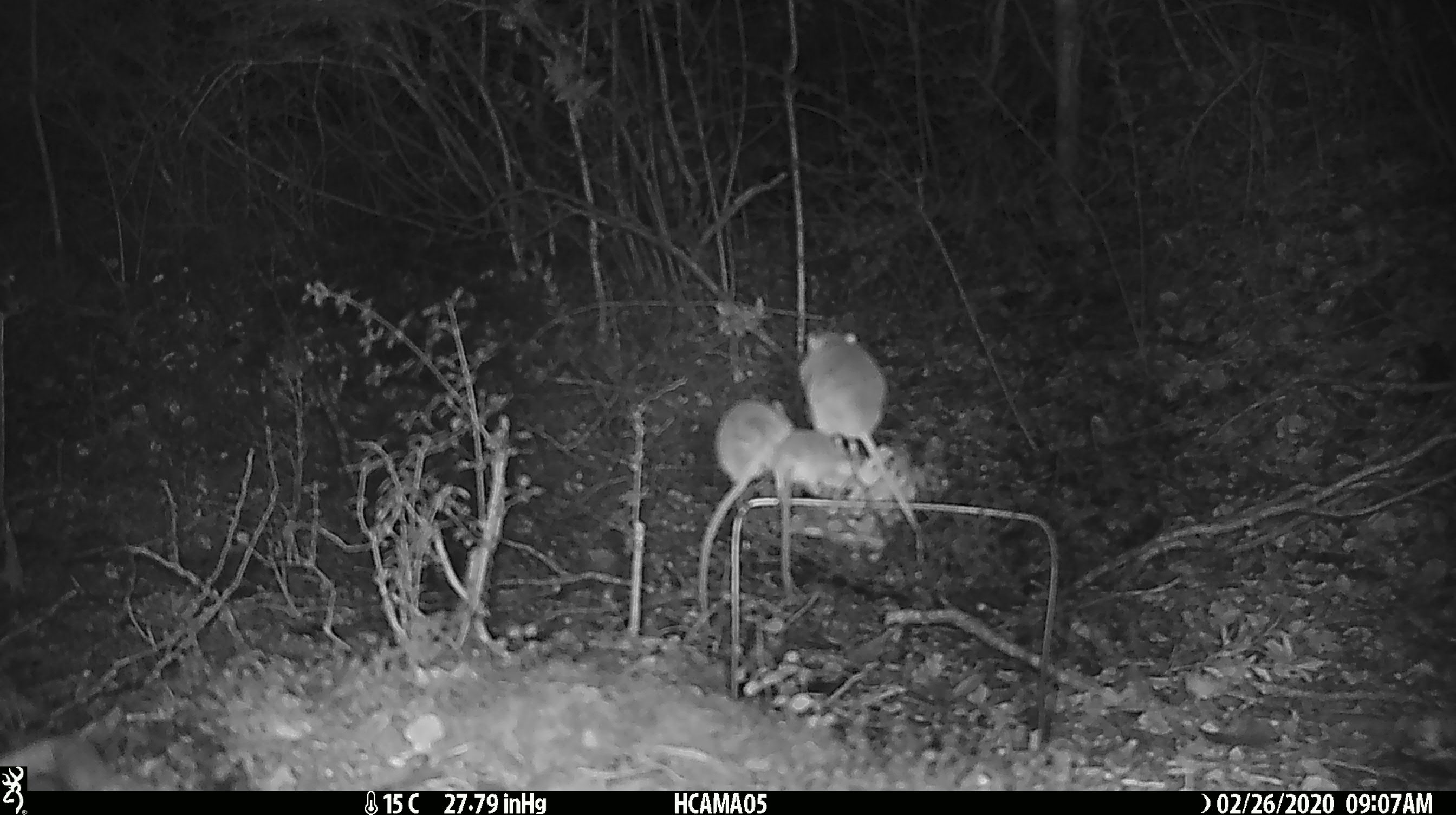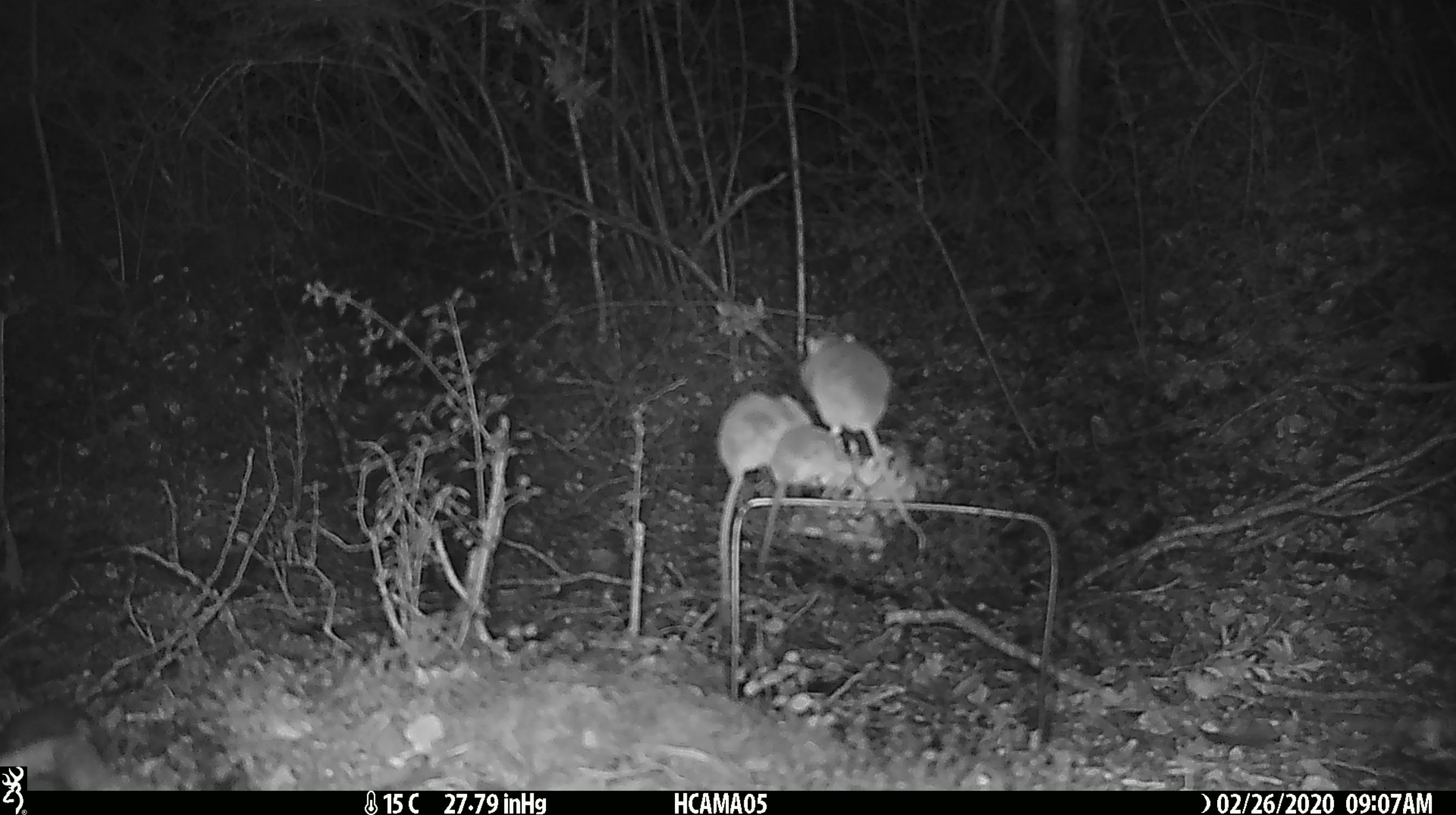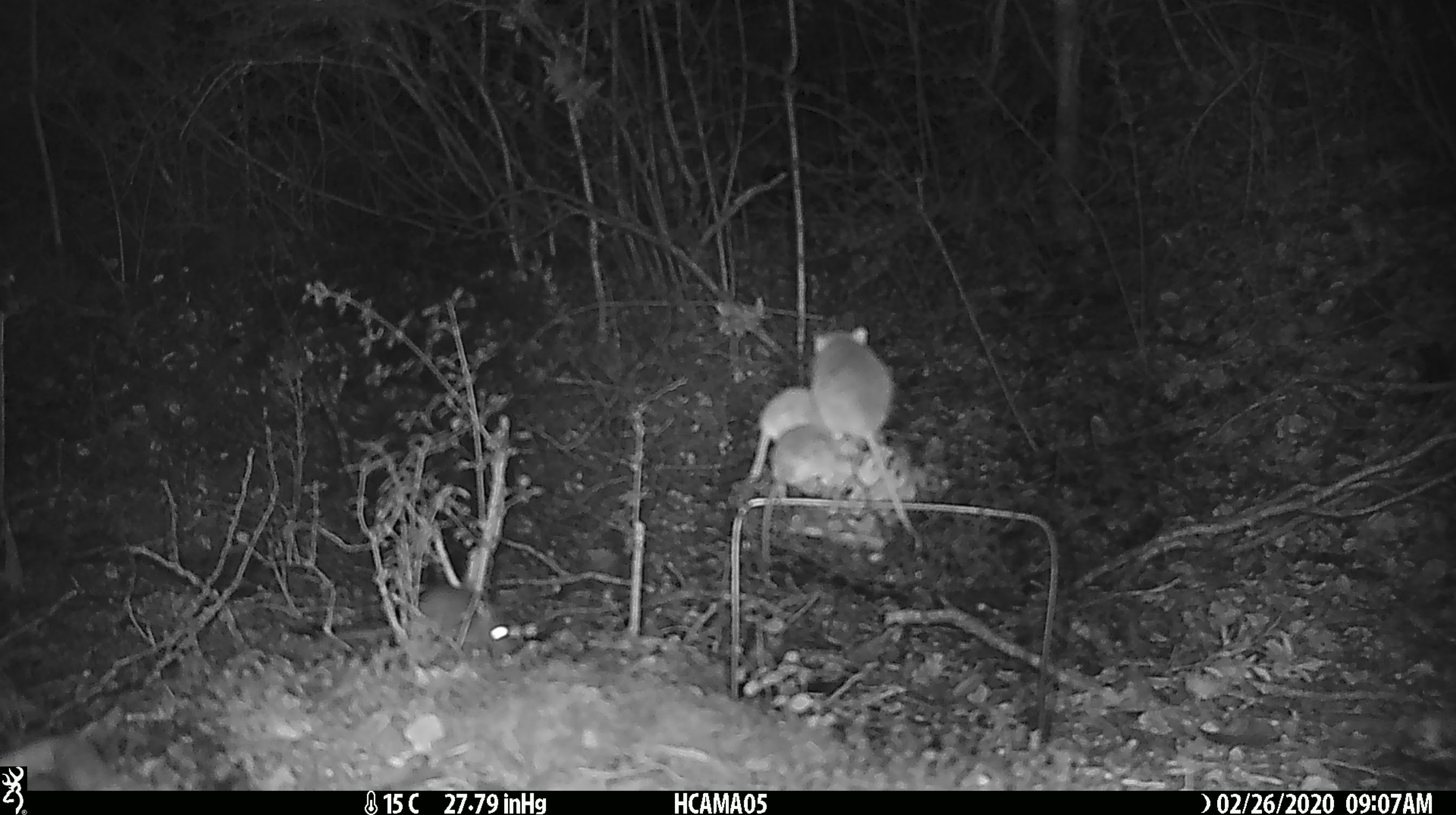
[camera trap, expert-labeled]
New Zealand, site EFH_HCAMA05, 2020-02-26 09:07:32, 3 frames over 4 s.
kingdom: Animalia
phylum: Chordata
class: Mammalia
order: Rodentia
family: Muridae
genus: Mus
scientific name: Mus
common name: mouse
Mouse (Mus).